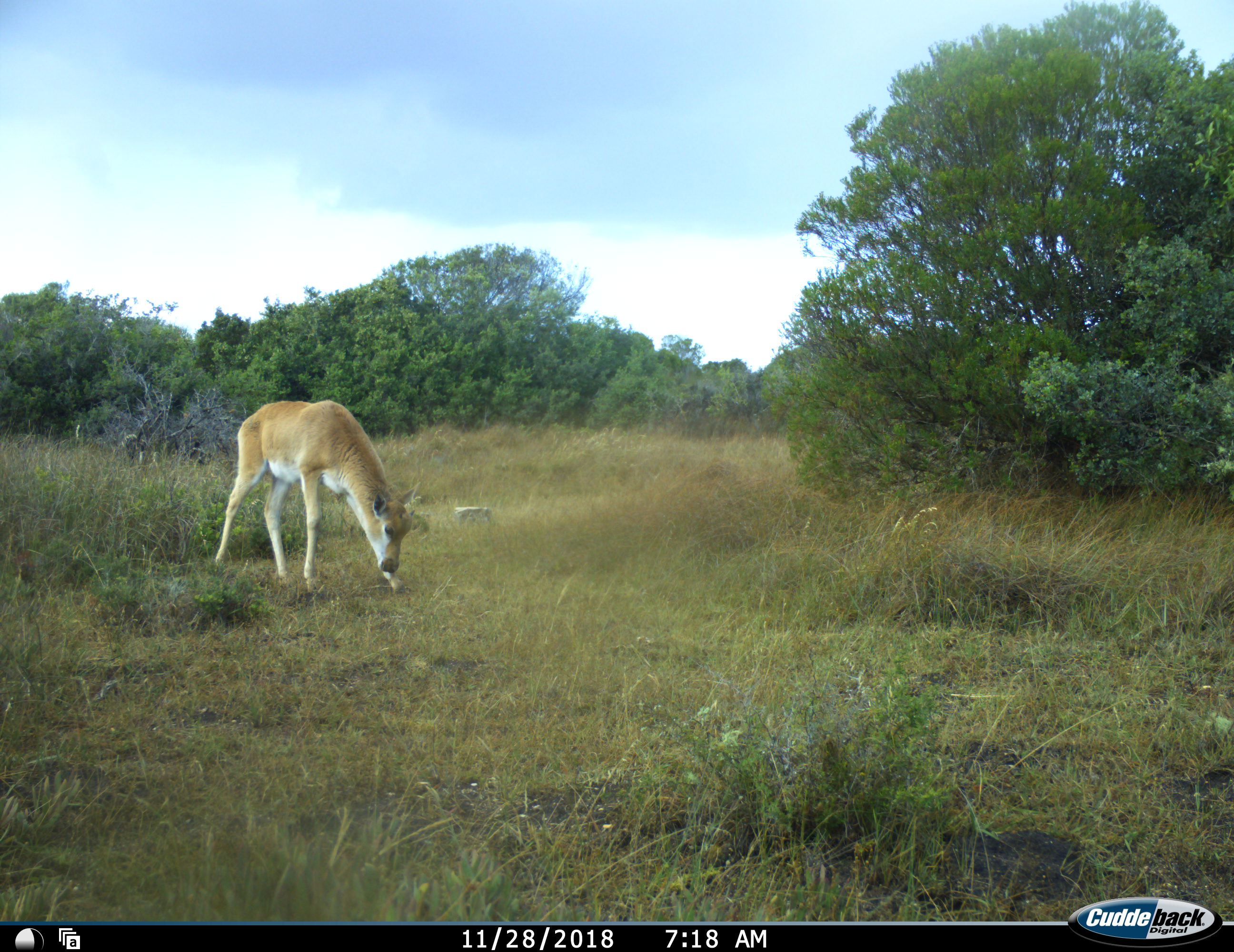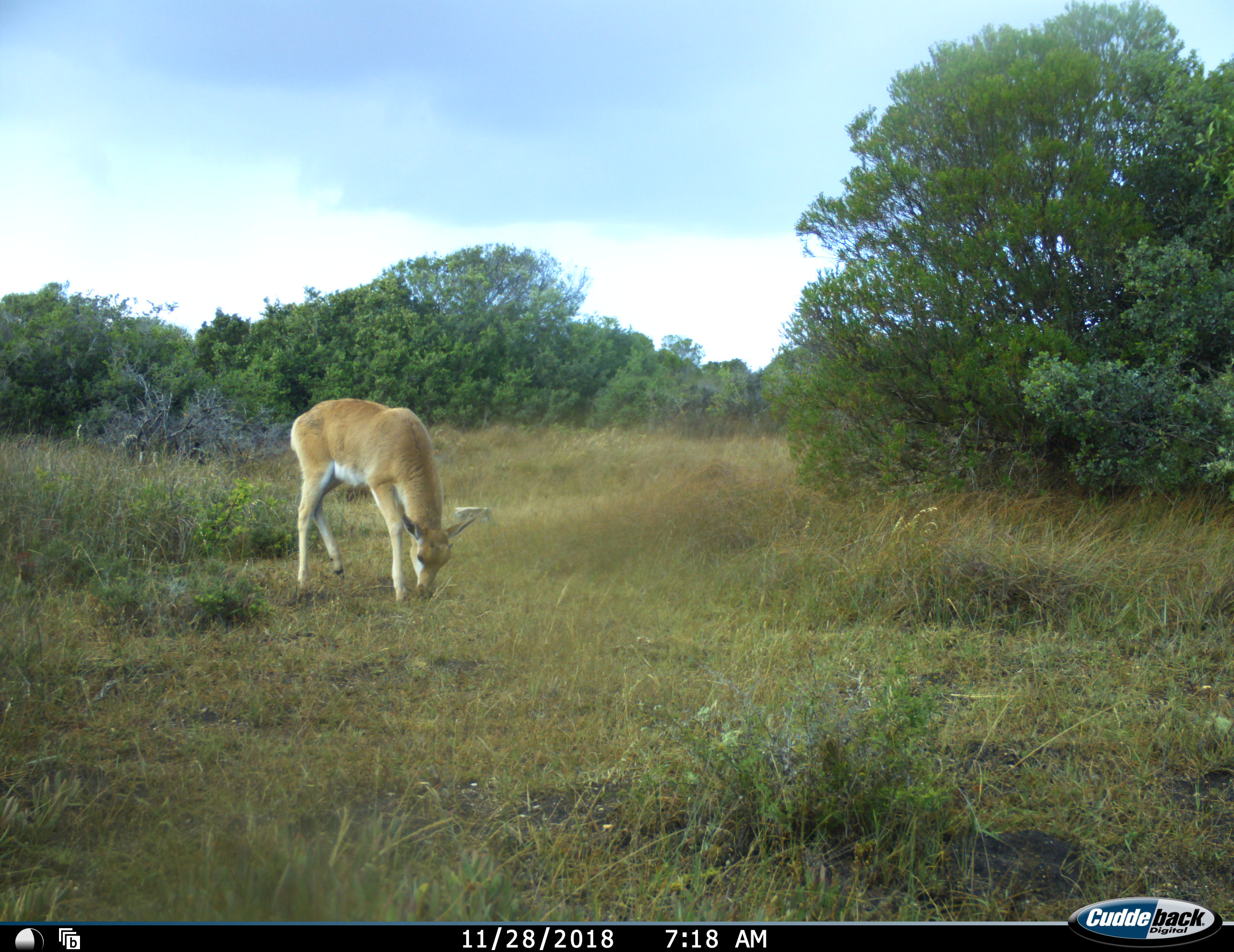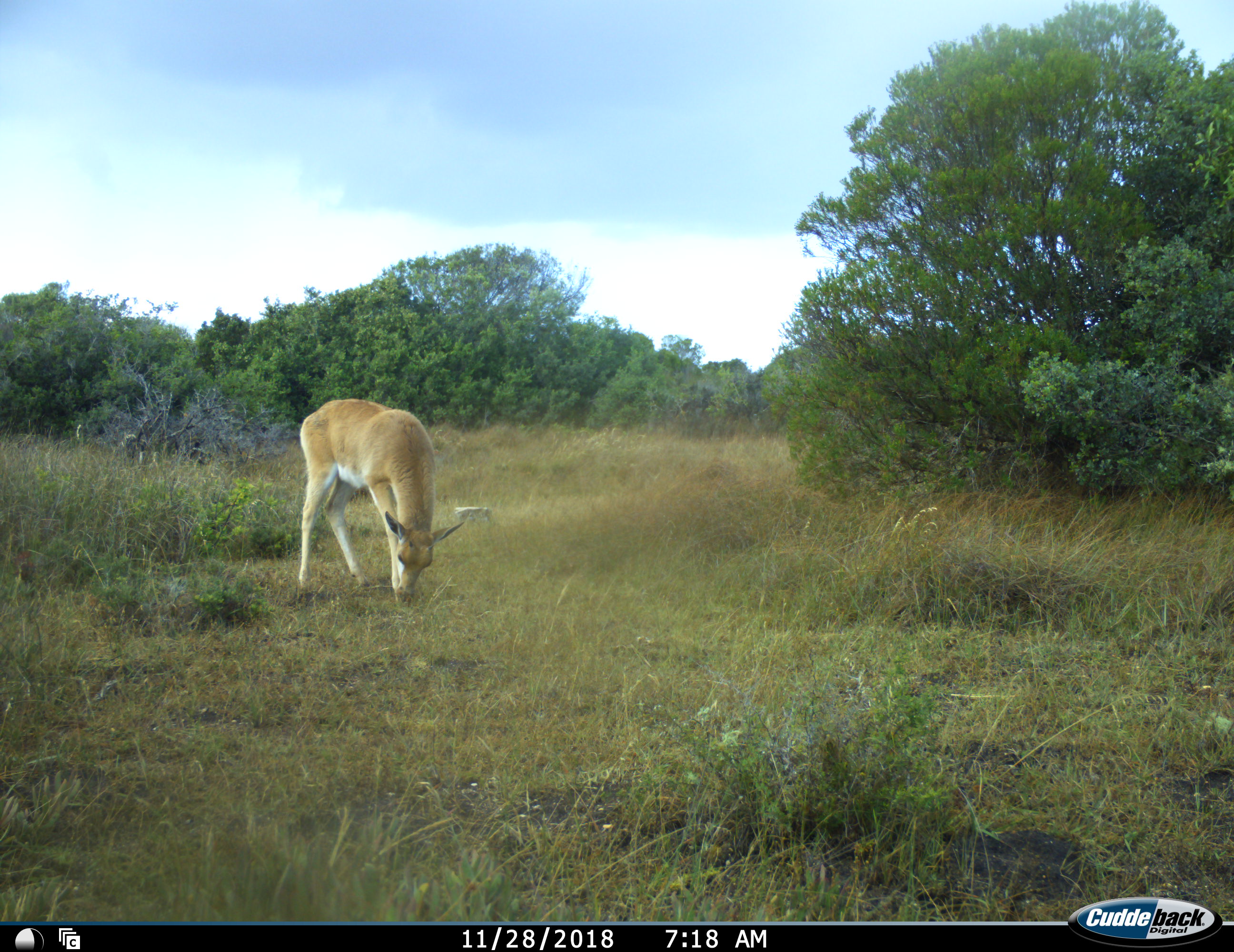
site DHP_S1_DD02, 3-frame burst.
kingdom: Animalia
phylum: Chordata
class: Mammalia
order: Artiodactyla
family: Bovidae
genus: Damaliscus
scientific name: Damaliscus pygargus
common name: bontebok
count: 1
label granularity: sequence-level